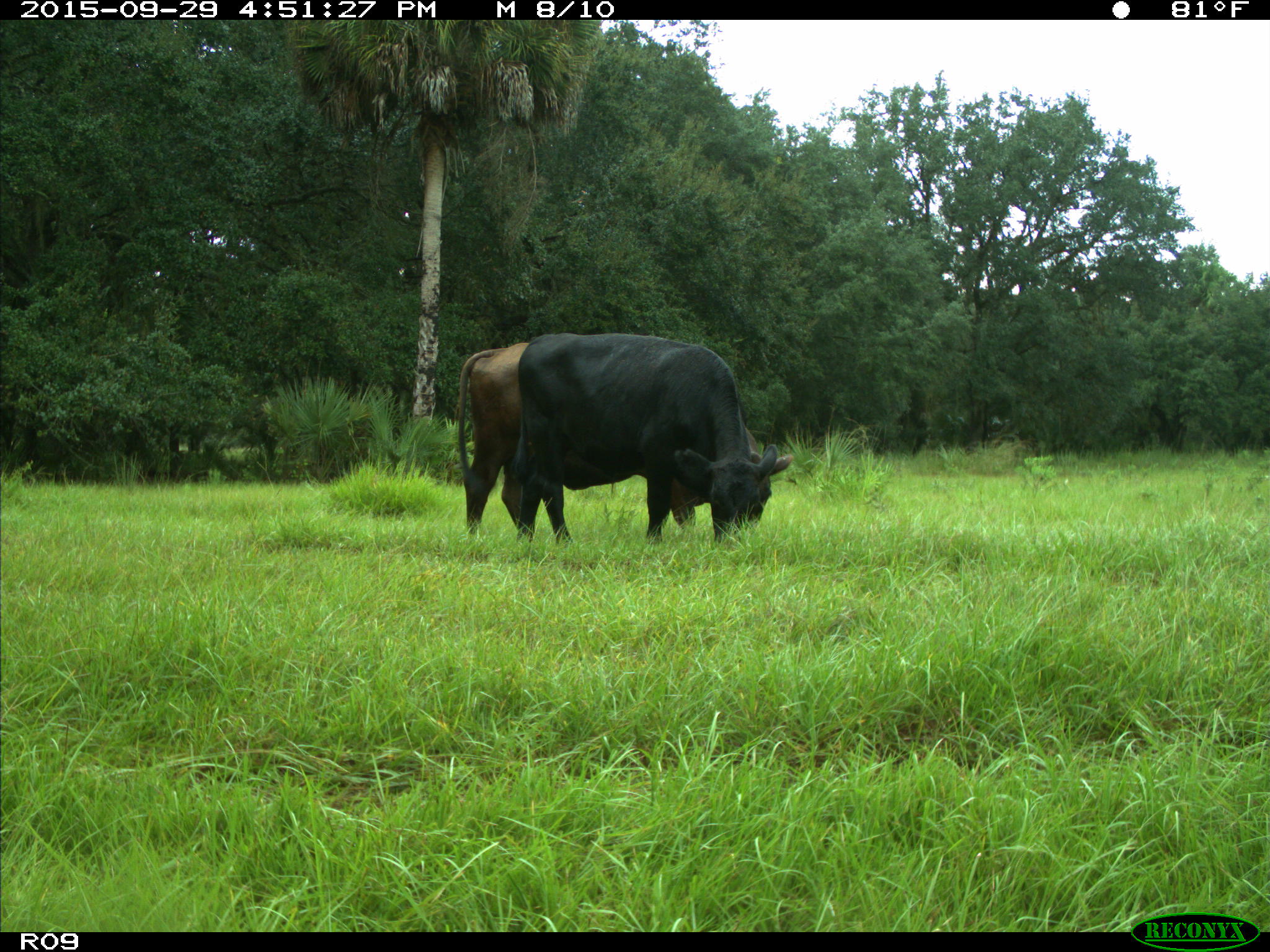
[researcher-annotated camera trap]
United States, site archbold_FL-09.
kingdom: Animalia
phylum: Chordata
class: Mammalia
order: Artiodactyla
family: Bovidae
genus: Bos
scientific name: Bos taurus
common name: domestic cow